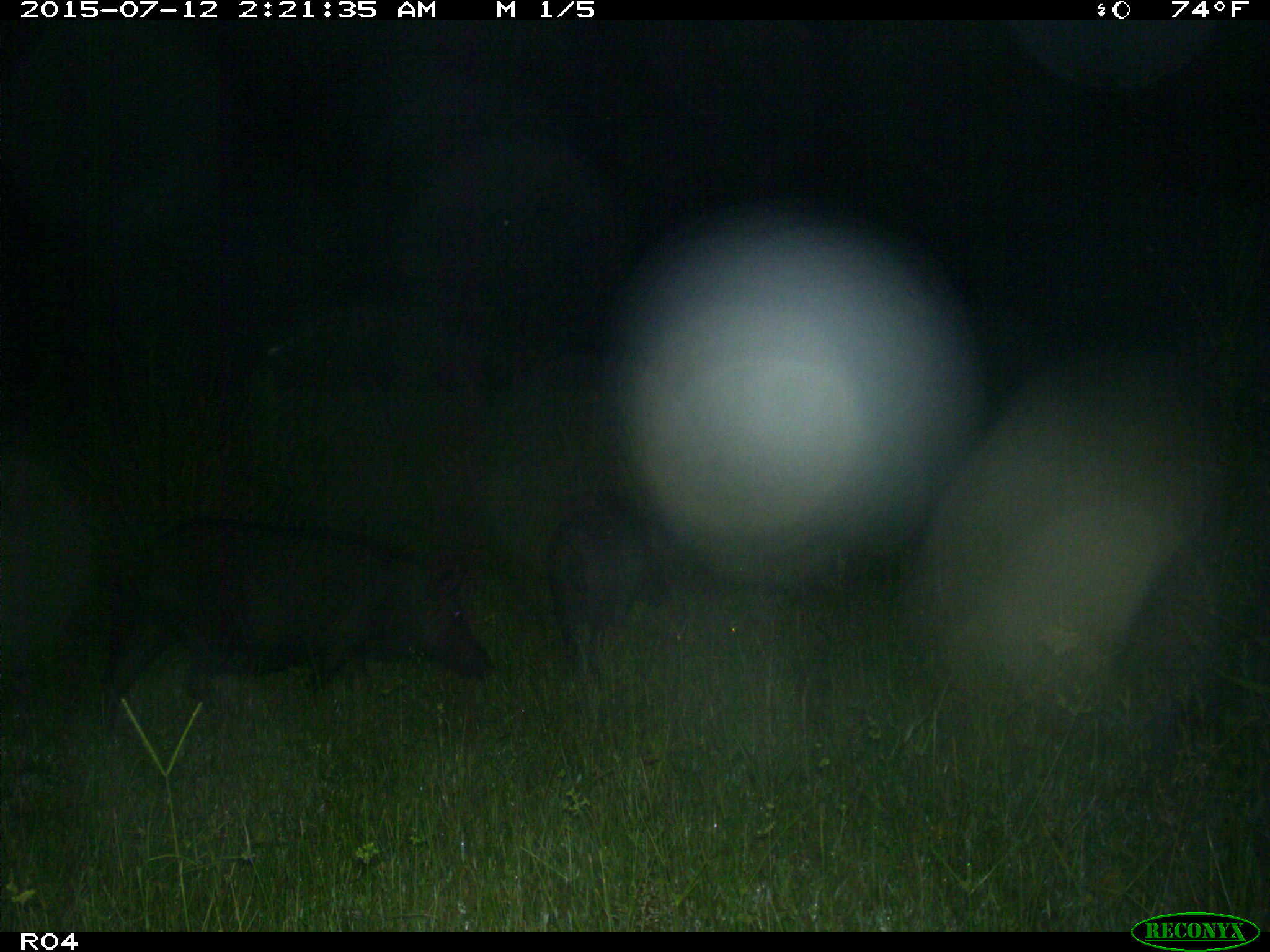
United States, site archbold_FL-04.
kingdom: Animalia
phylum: Chordata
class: Mammalia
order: Artiodactyla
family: Suidae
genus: Sus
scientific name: Sus scrofa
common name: wild boar